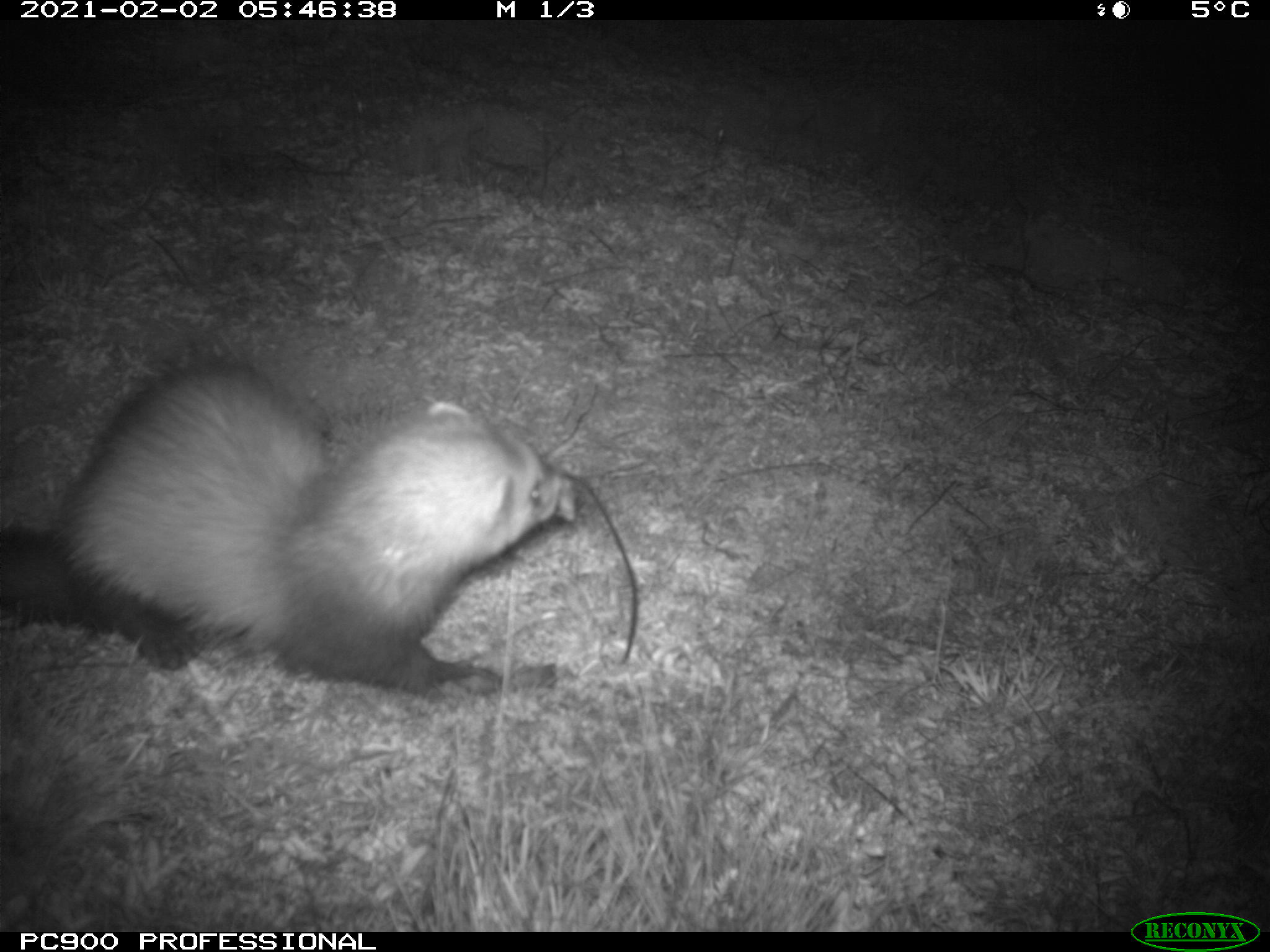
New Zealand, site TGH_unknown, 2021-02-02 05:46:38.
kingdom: Animalia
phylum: Chordata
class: Mammalia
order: Carnivora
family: Mustelidae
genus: Mustela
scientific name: Mustela furo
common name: ferret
Ferret (Mustela furo).